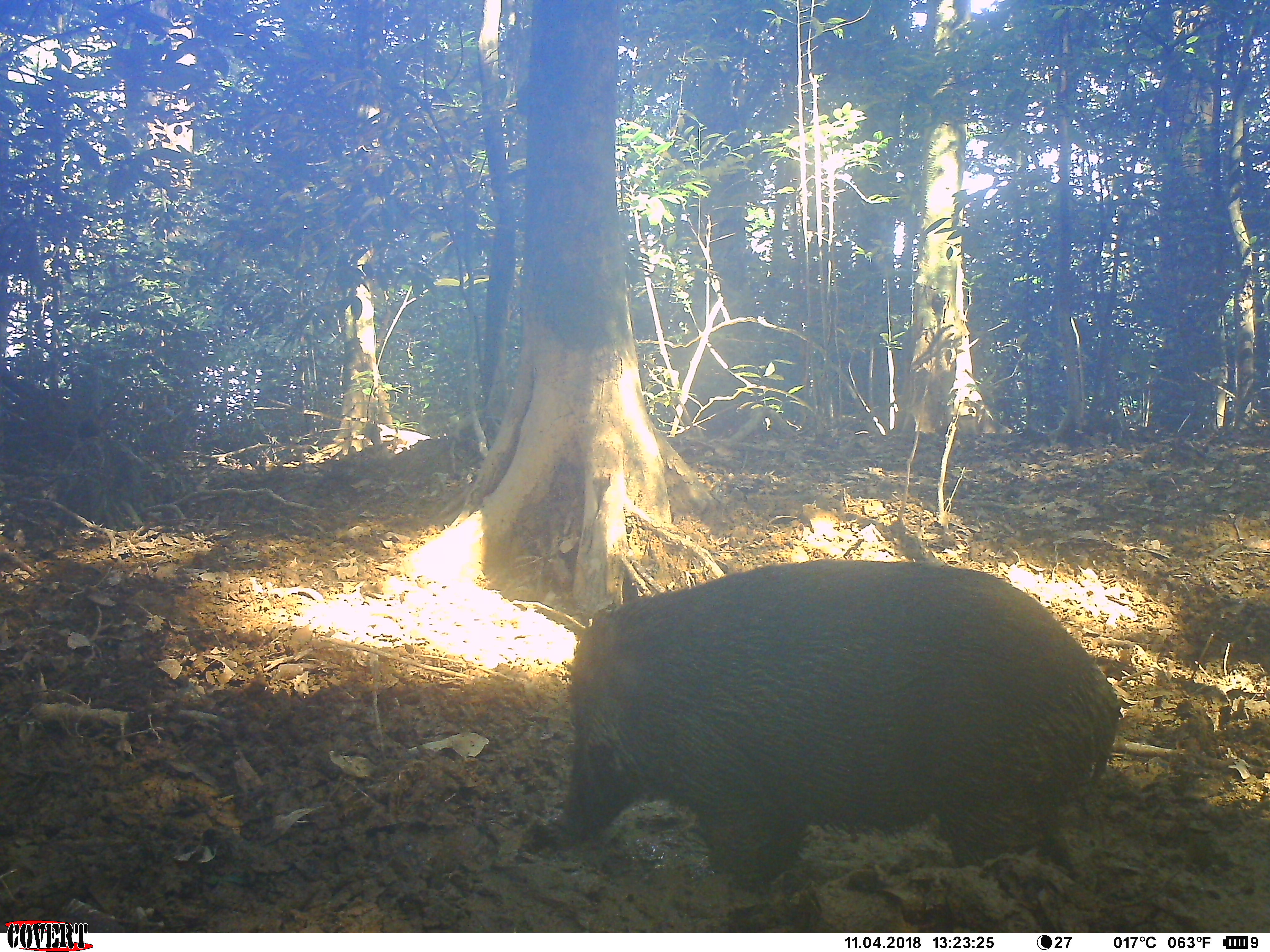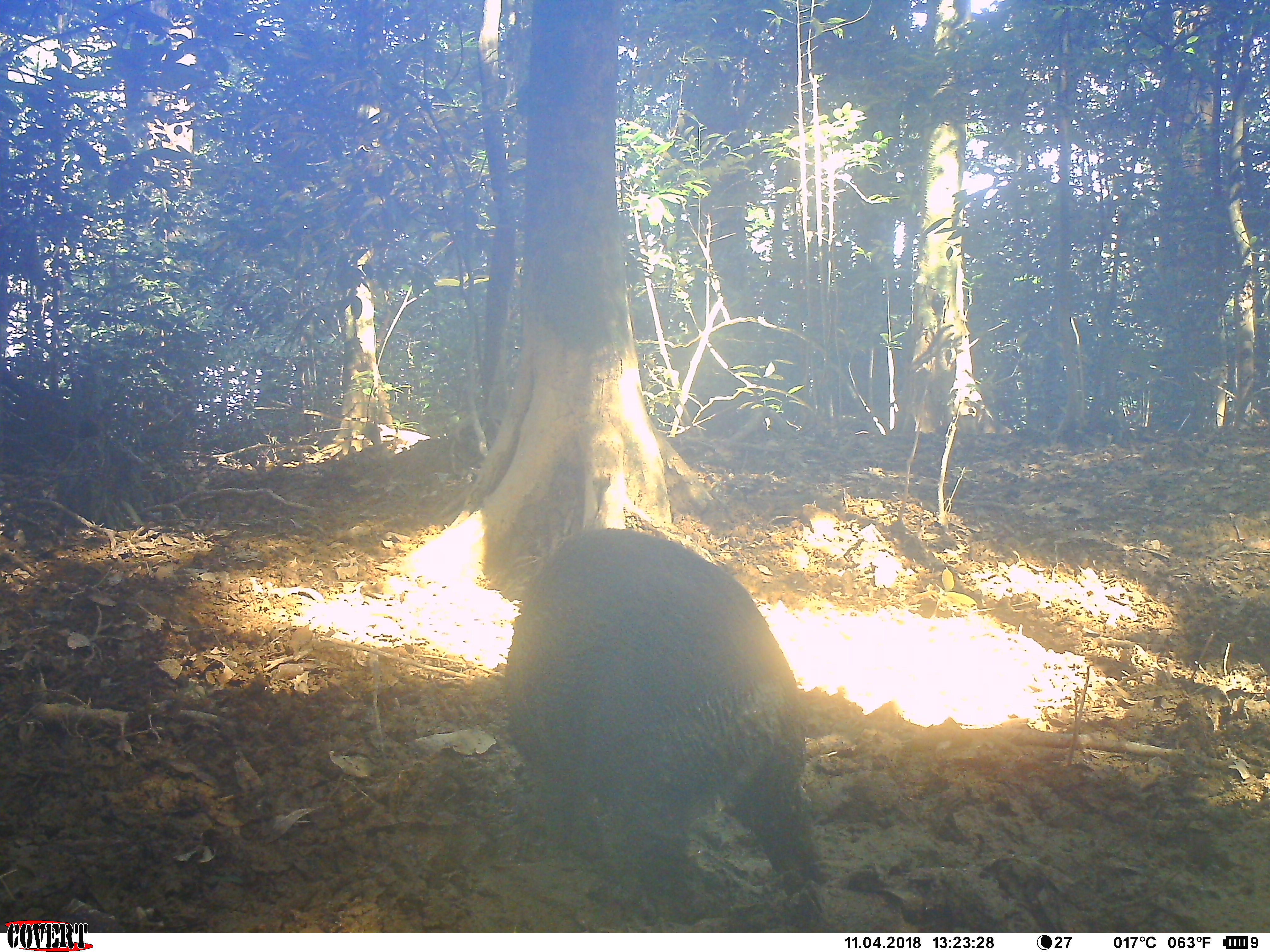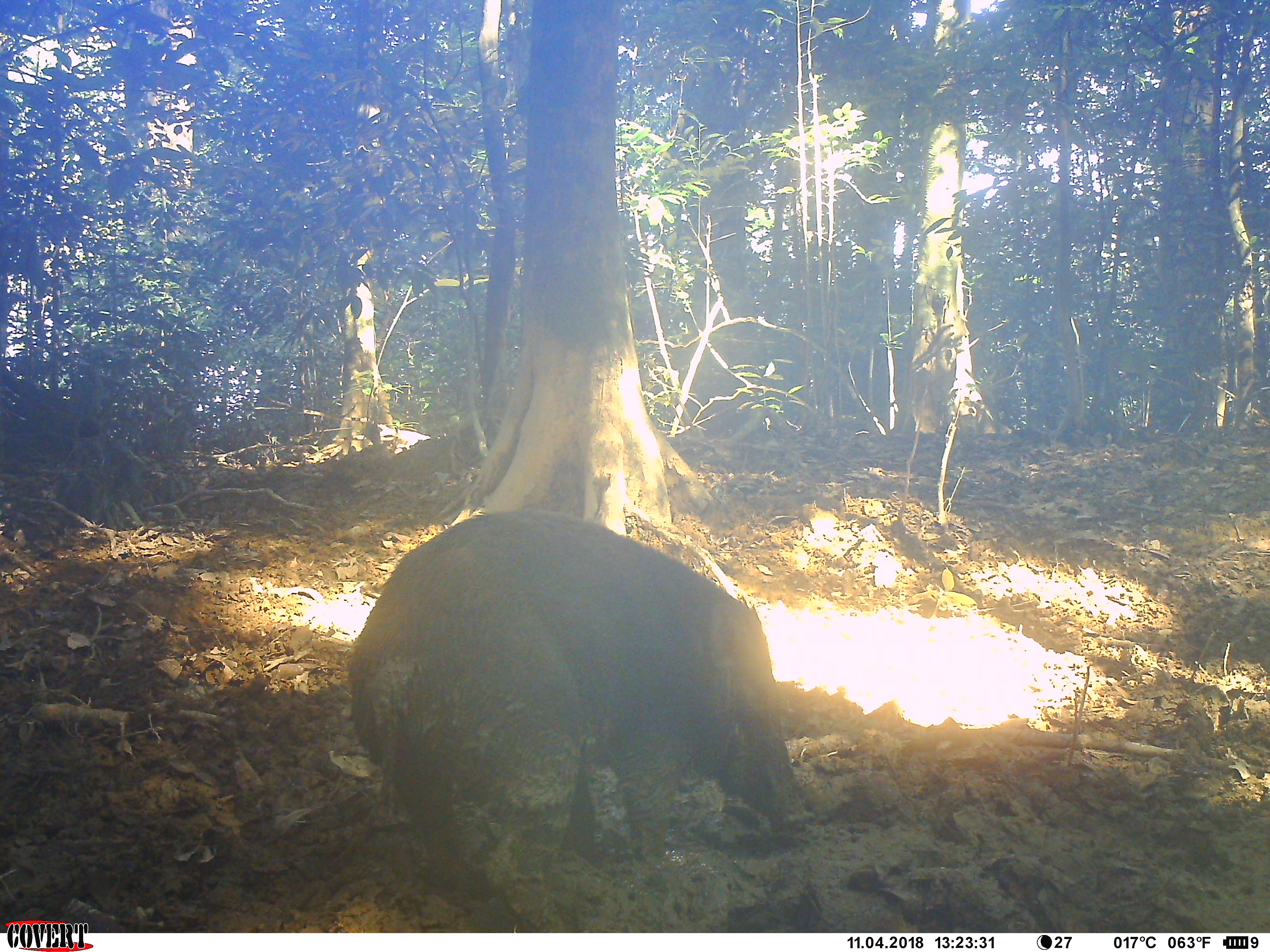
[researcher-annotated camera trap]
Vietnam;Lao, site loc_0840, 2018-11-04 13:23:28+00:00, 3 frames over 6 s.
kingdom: Animalia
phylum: Chordata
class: Mammalia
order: Artiodactyla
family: Suidae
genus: Sus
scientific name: Sus scrofa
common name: eurasian wild pig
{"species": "eurasian wild pig (Sus scrofa)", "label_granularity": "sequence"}